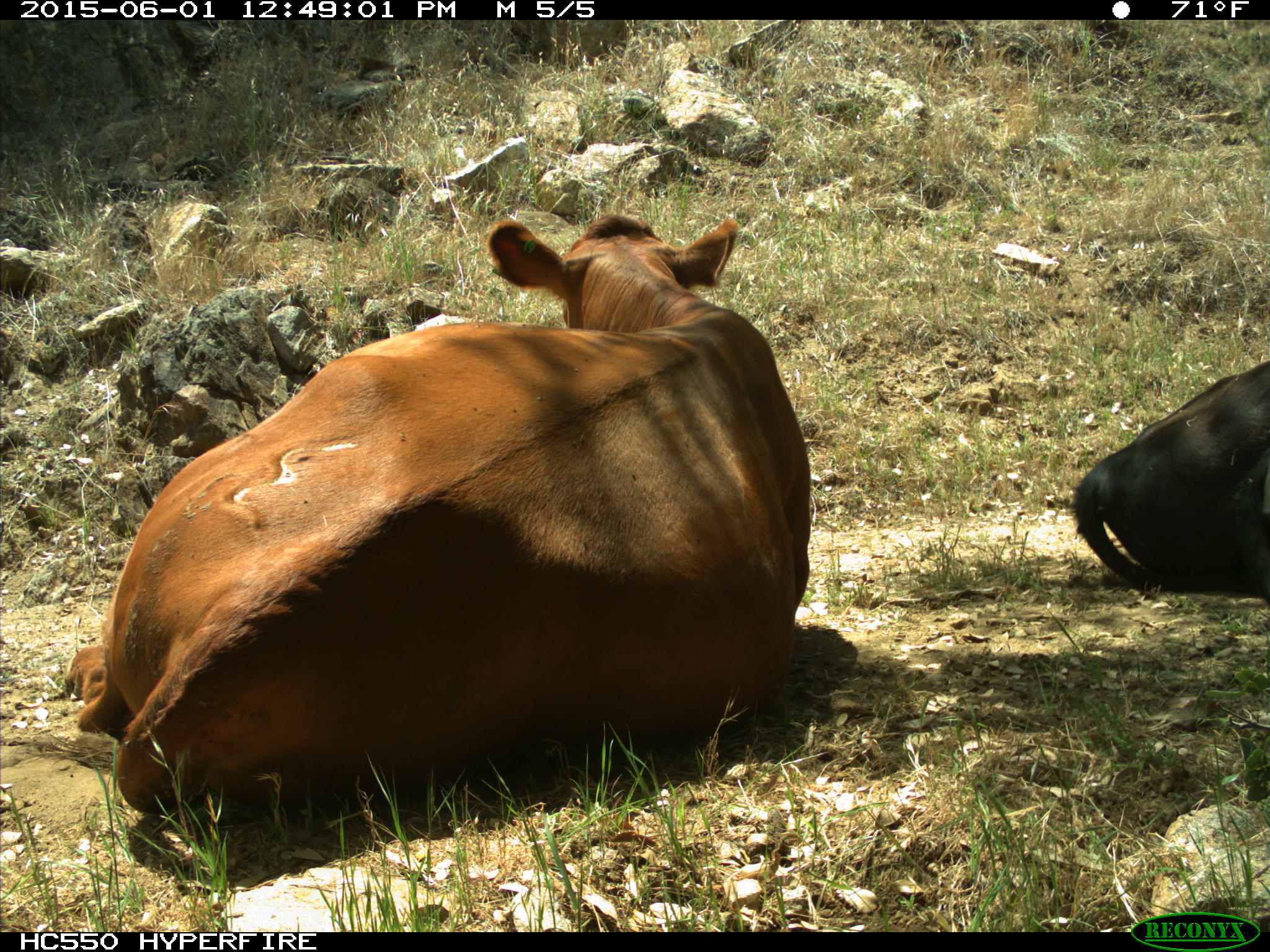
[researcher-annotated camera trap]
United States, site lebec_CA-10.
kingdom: Animalia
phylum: Chordata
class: Mammalia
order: Artiodactyla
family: Bovidae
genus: Bos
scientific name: Bos taurus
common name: domestic cow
Bos taurus (domestic cow).